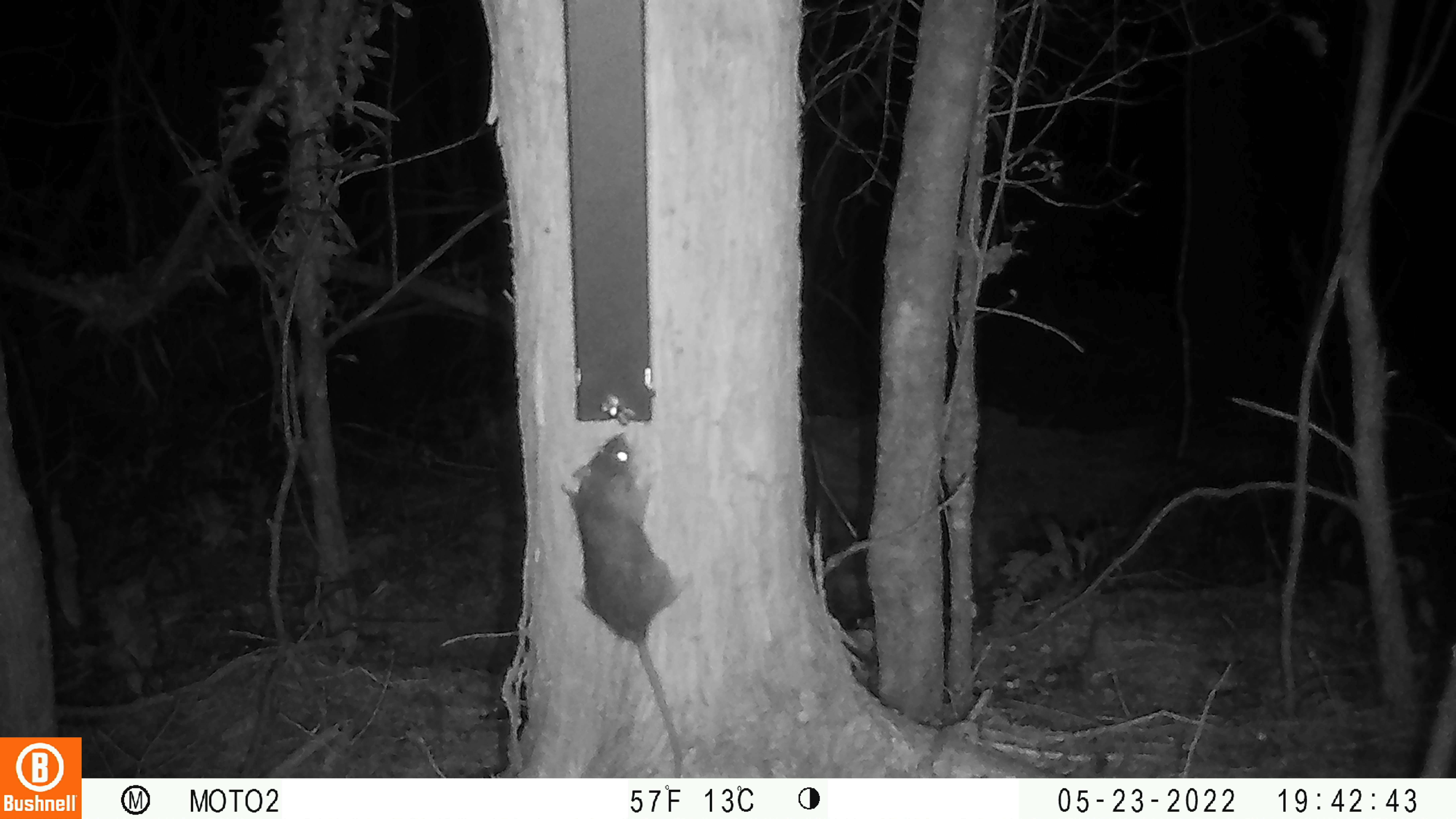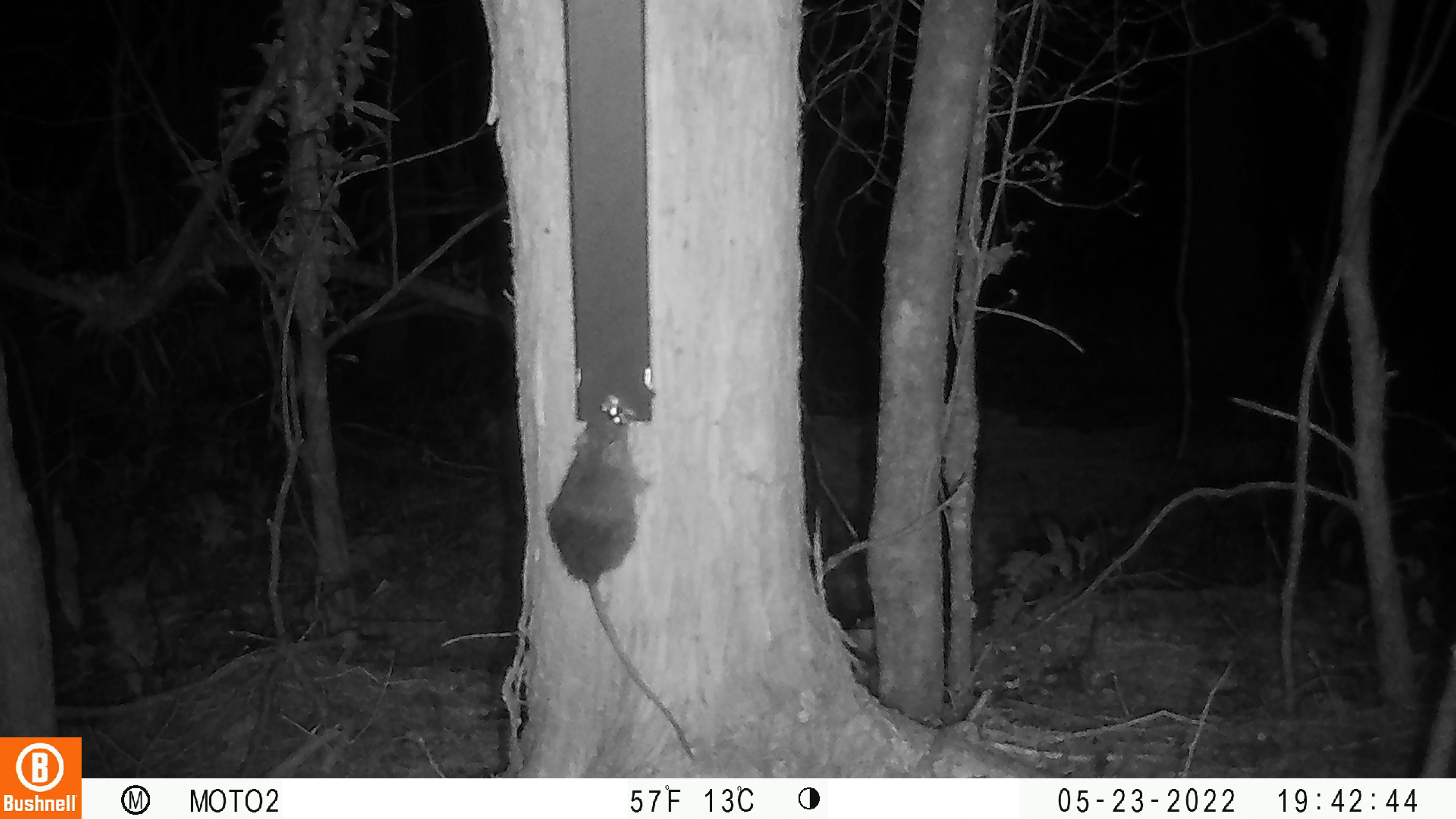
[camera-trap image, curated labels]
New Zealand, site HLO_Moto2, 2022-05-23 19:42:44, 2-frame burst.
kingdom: Animalia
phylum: Chordata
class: Mammalia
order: Rodentia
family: Muridae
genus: Rattus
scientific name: Rattus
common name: rat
Rat (Rattus).